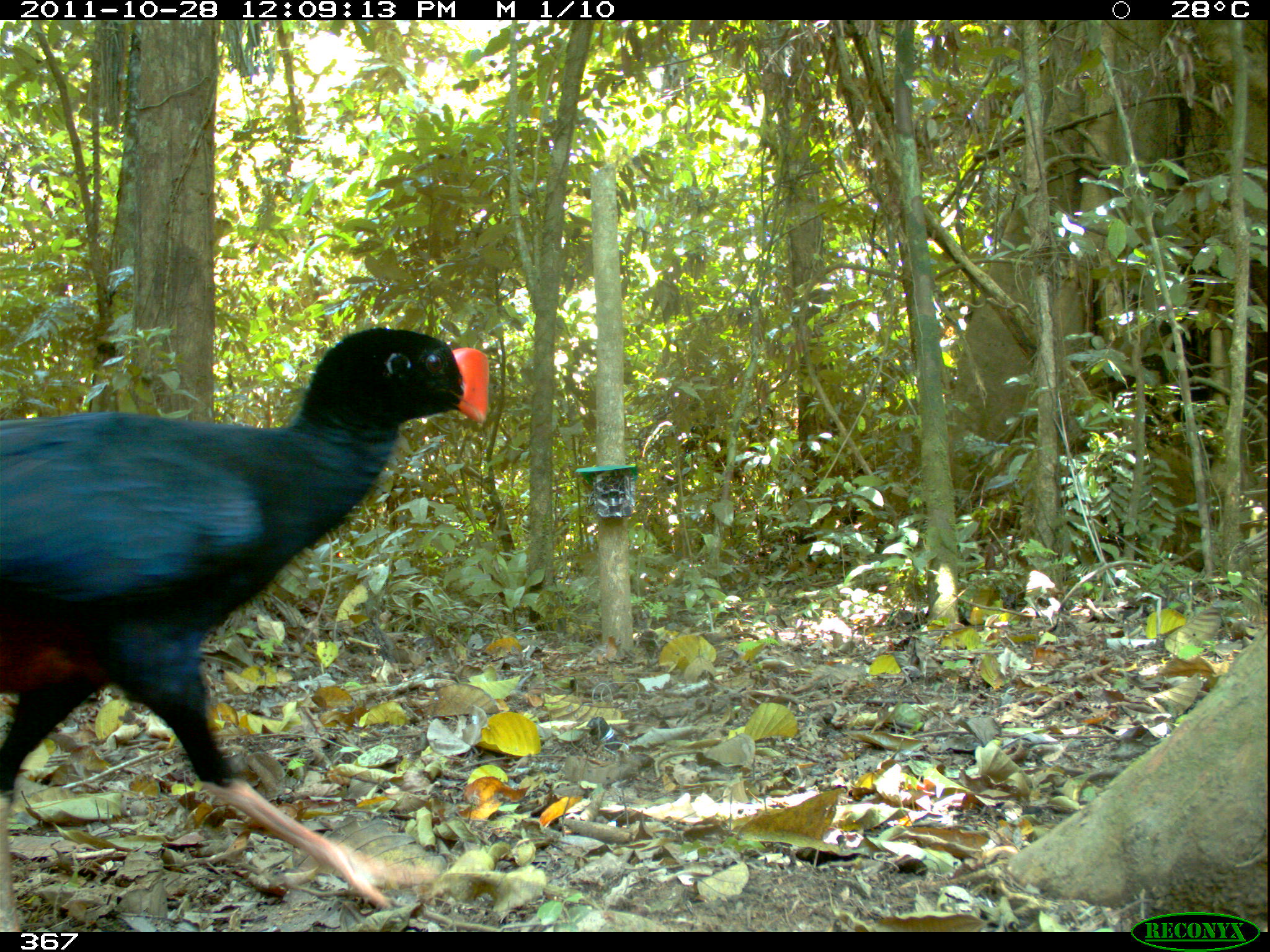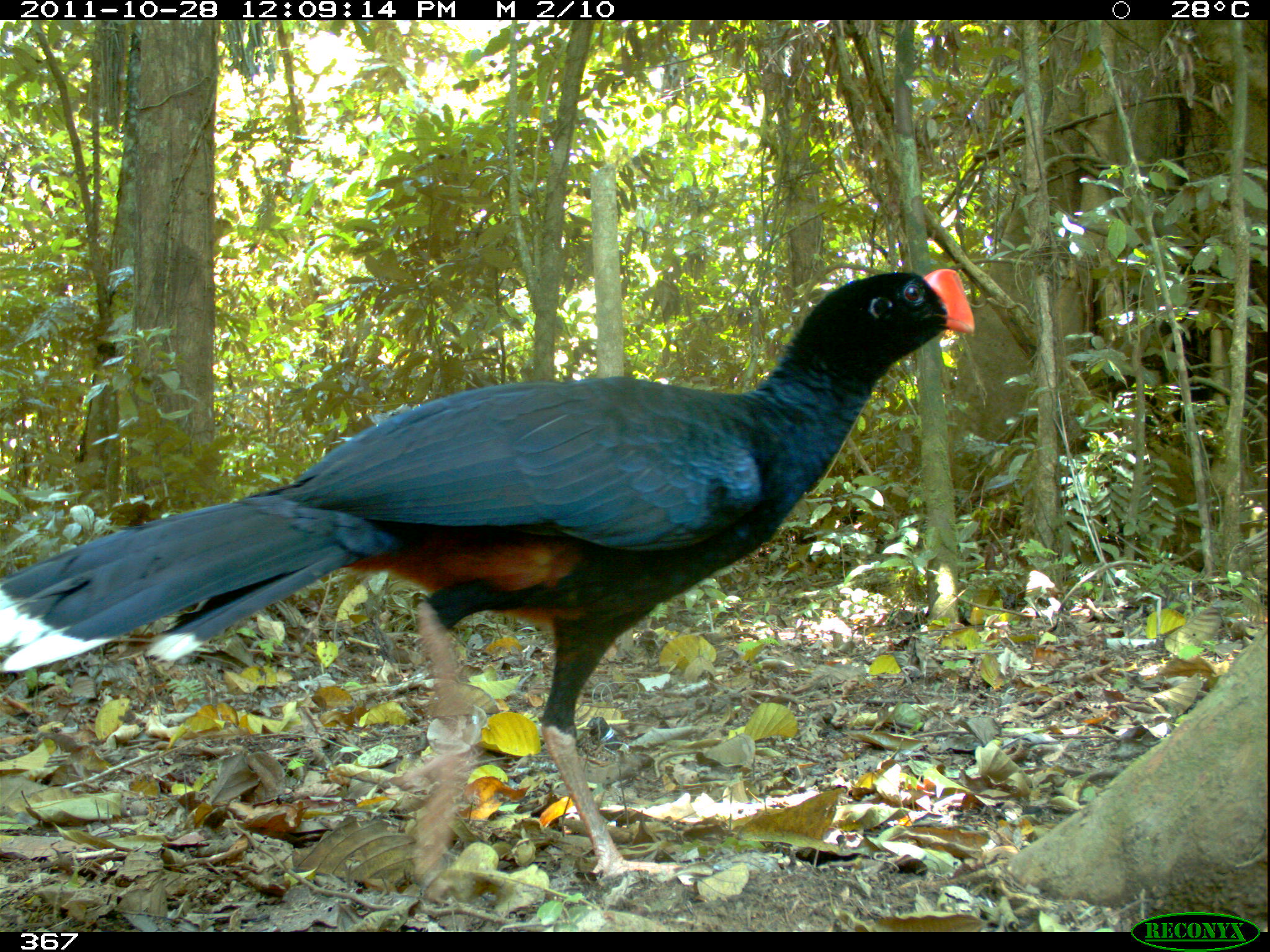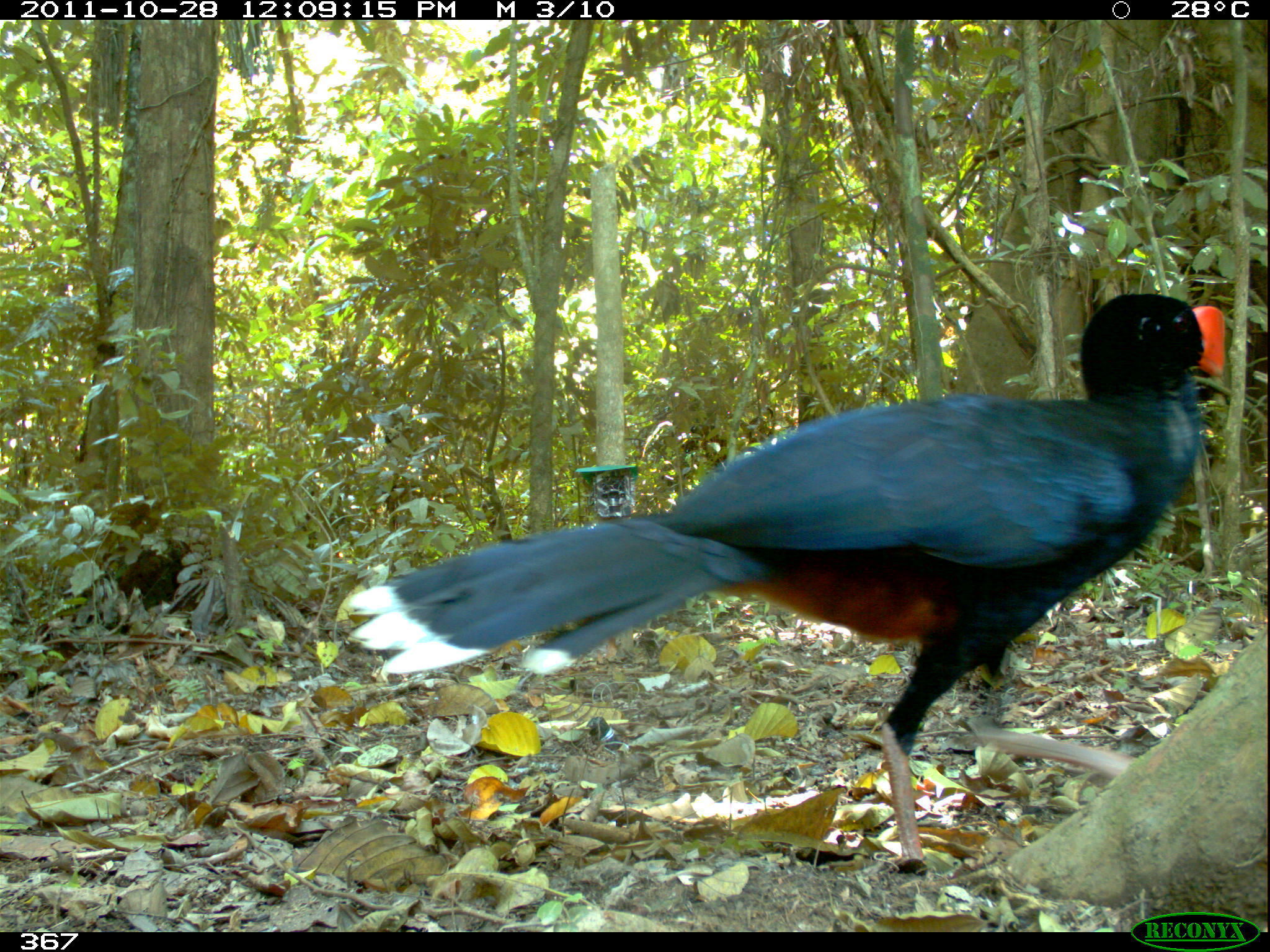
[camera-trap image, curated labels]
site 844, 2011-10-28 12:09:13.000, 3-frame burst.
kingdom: Animalia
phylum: Chordata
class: Aves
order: Galliformes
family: Cracidae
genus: Mitu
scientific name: Mitu tuberosum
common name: razor-billed curassow